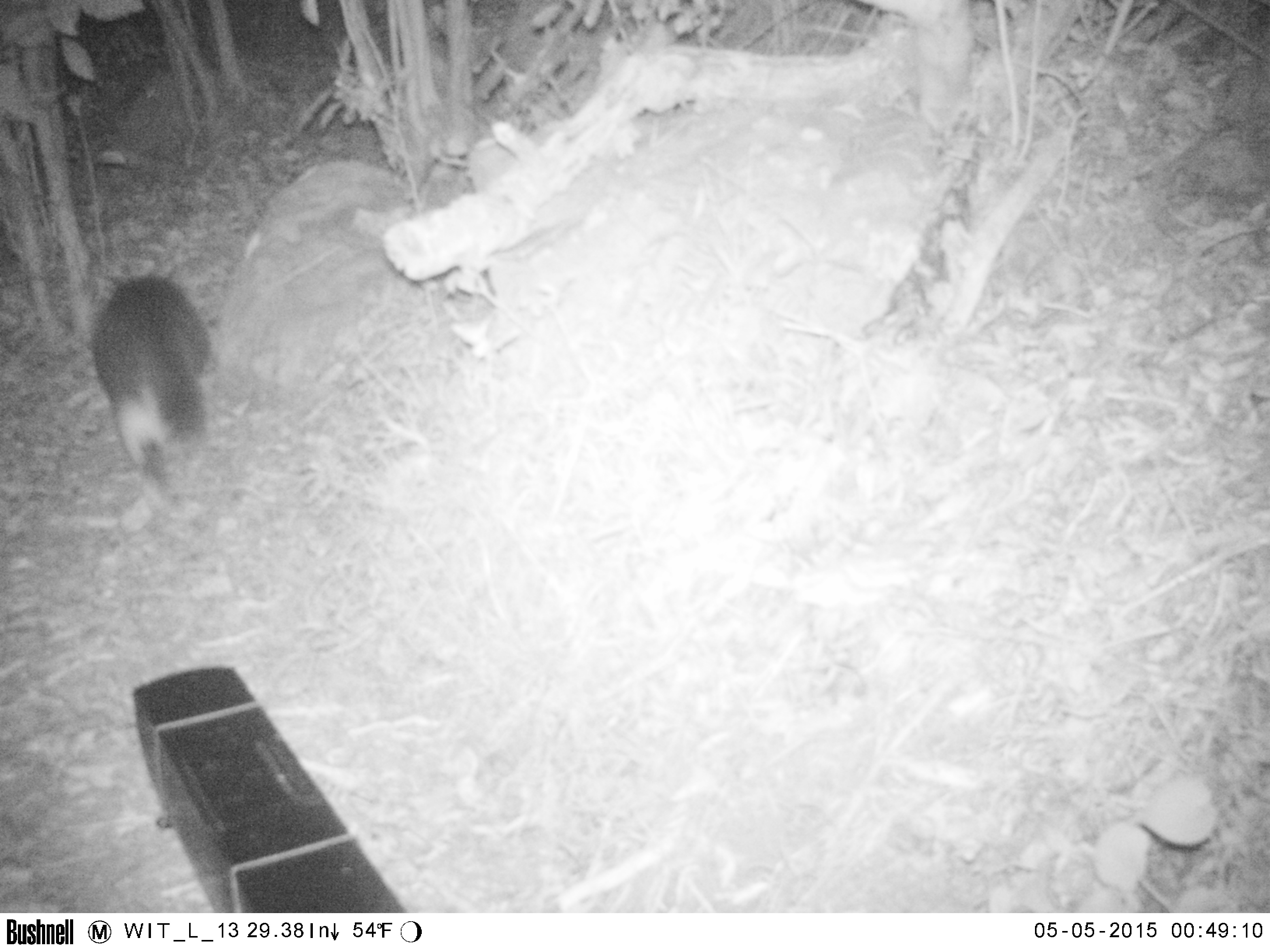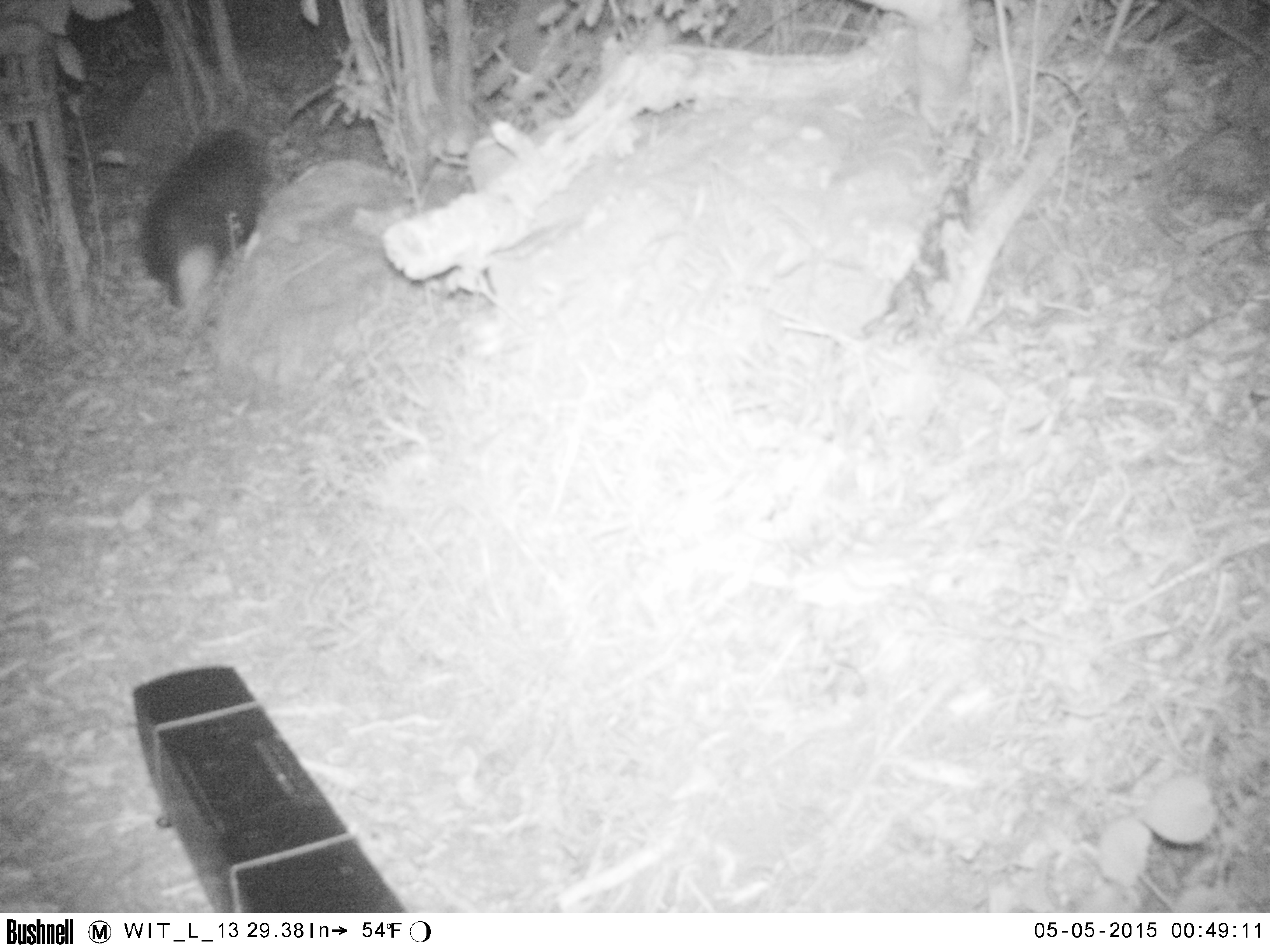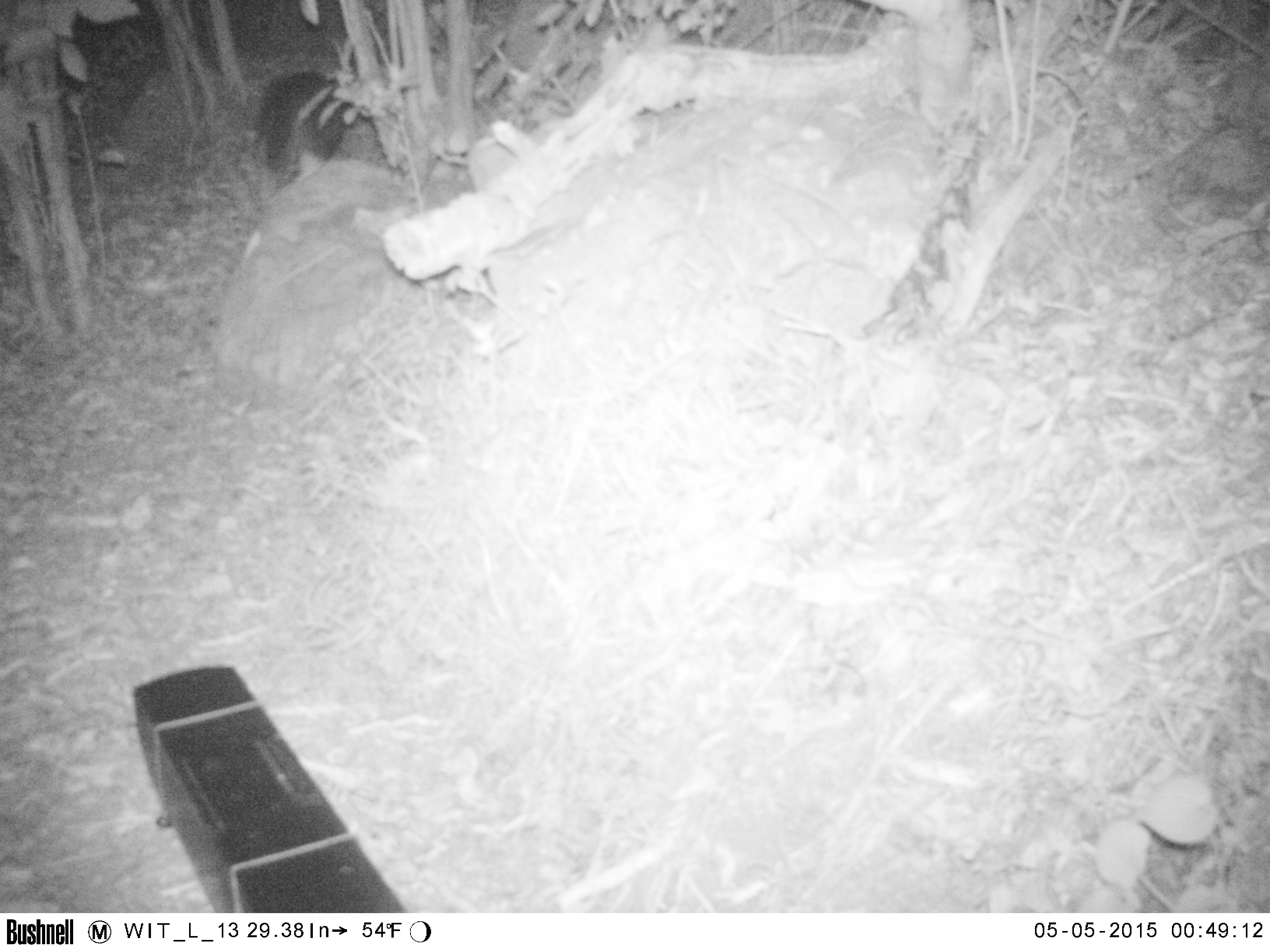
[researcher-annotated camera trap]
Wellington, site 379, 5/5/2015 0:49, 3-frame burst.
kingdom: Animalia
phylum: Chordata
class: Mammalia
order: Carnivora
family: Felidae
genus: Felis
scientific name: Felis catus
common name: cat